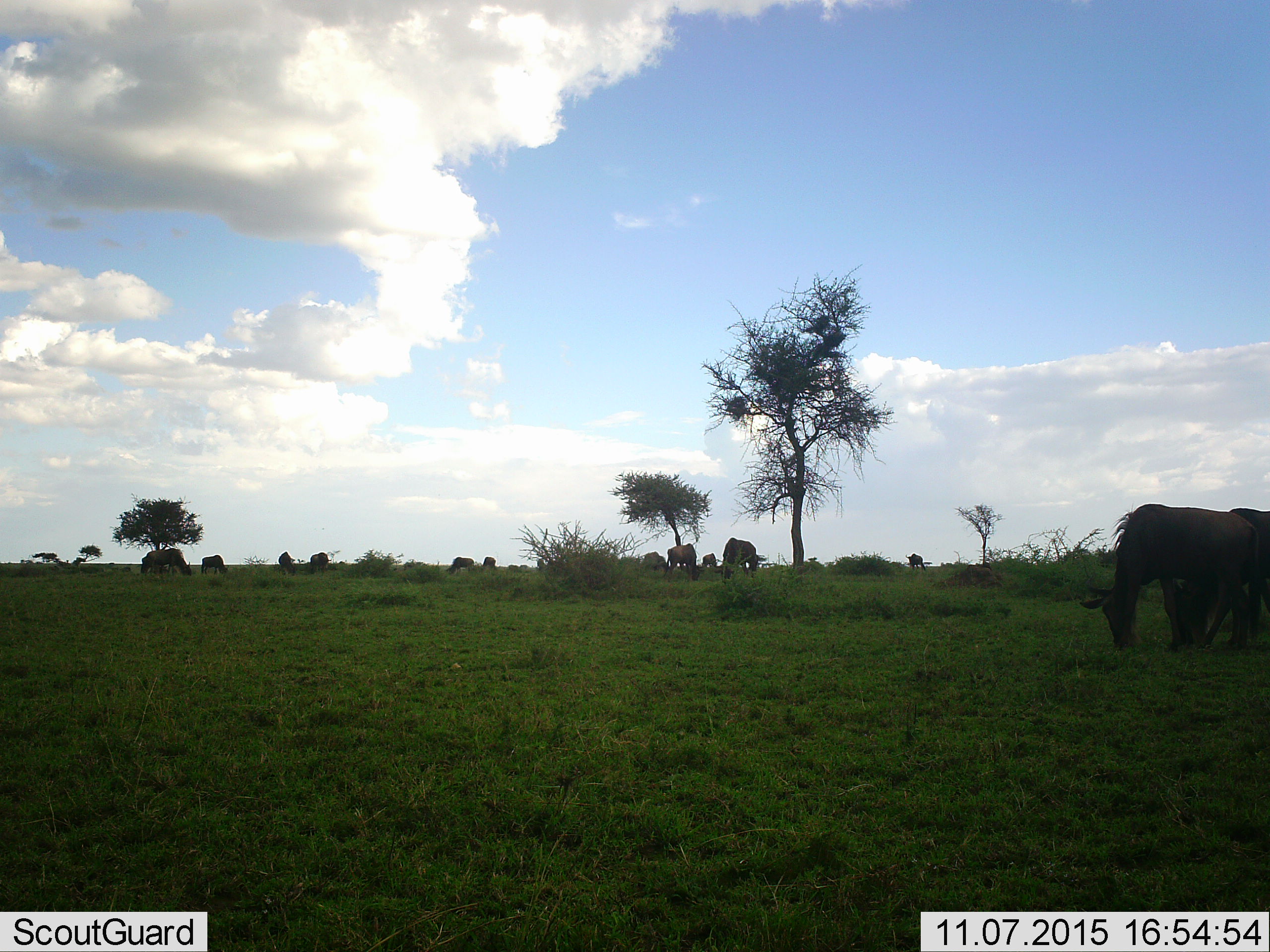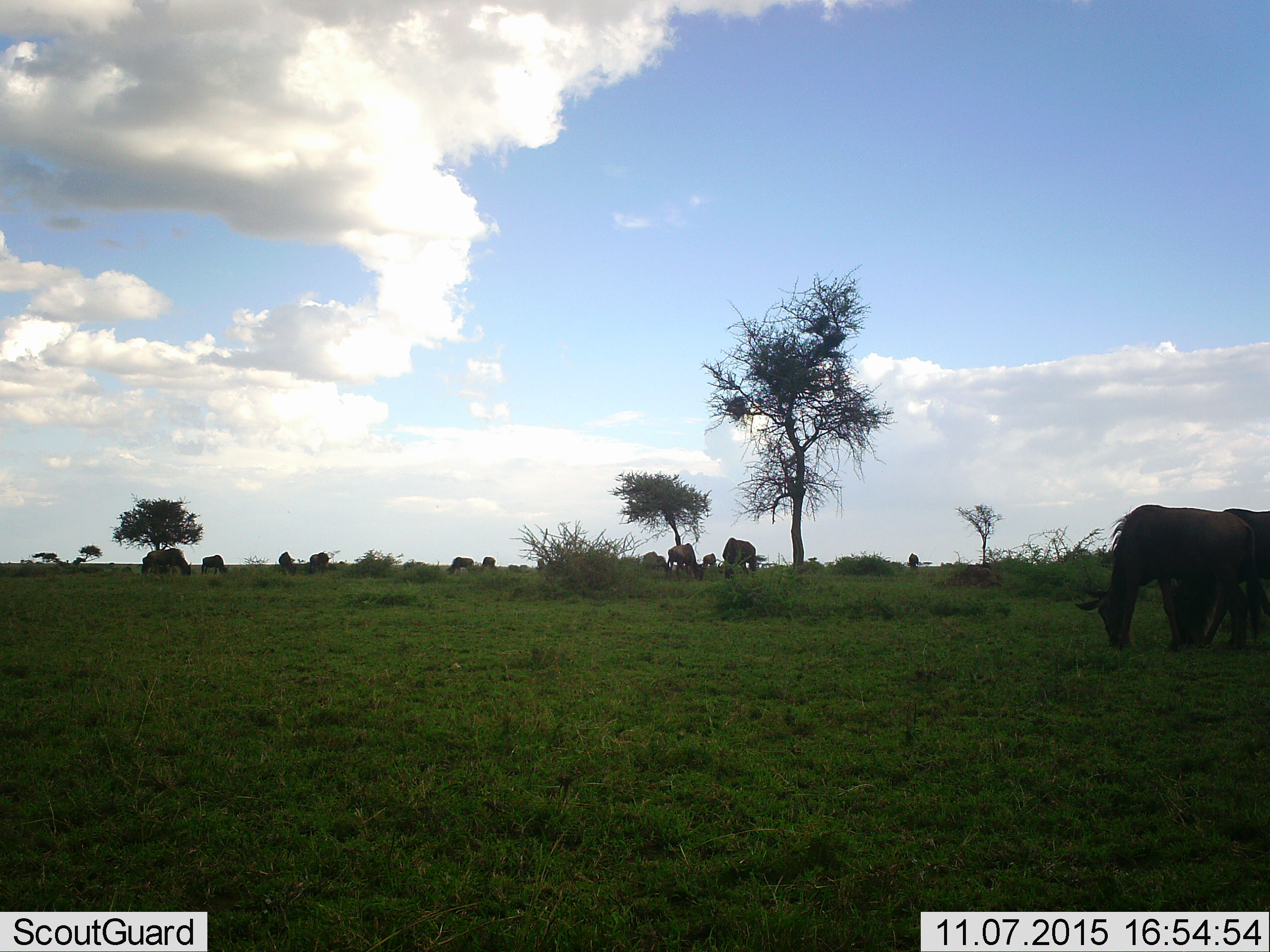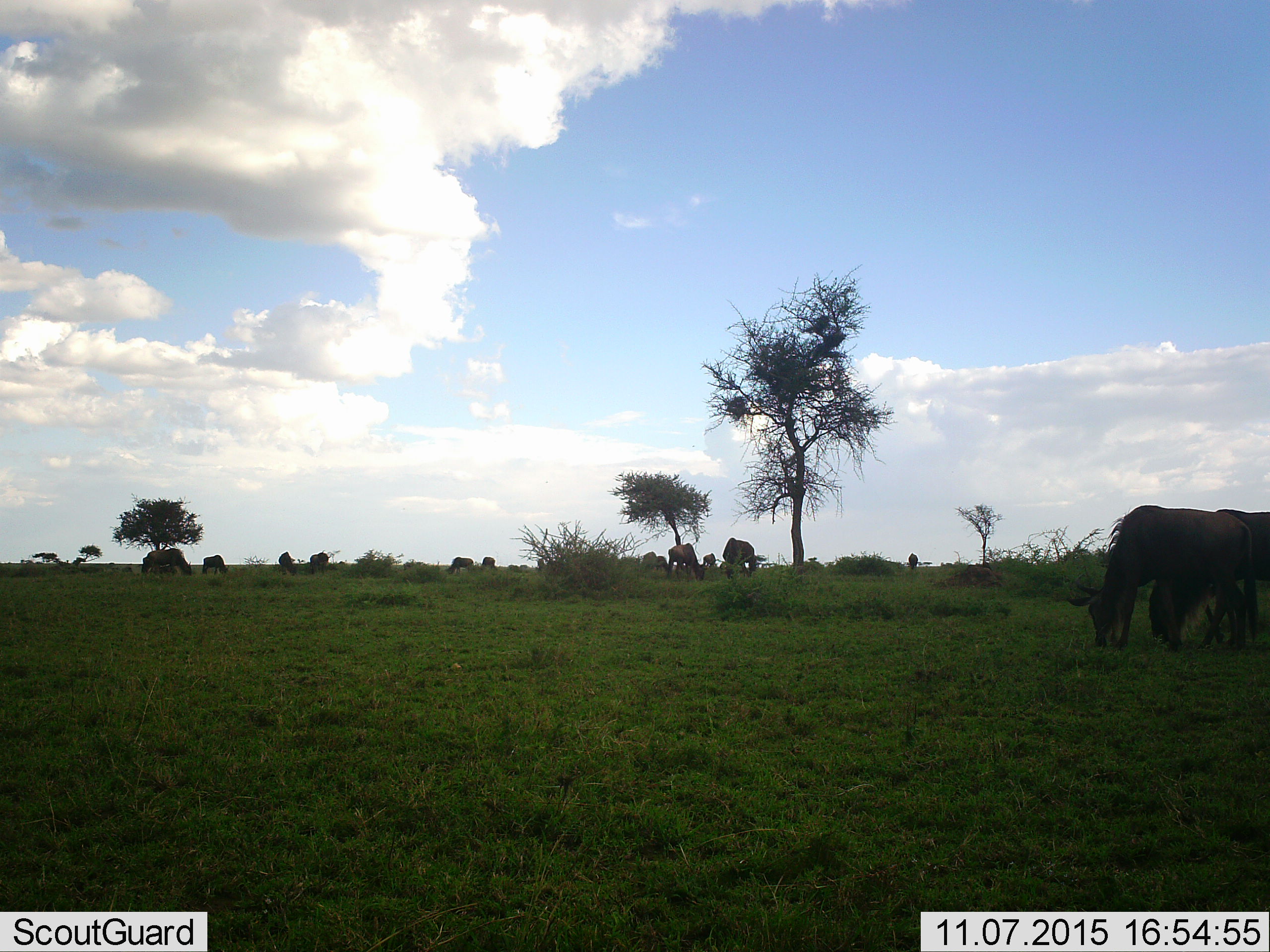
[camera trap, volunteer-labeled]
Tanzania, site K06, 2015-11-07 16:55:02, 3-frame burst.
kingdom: Animalia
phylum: Chordata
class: Mammalia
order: Artiodactyla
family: Bovidae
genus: Connochaetes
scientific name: Connochaetes taurinus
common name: blue wildebeest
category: wildebeest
Wildebeest (blue wildebeest) (Connochaetes taurinus), count 11-50. Behavior (volunteer vote fractions): standing 67%, resting 0%, moving 33%, interacting 0%. Young present (vote fraction): 0%. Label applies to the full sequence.